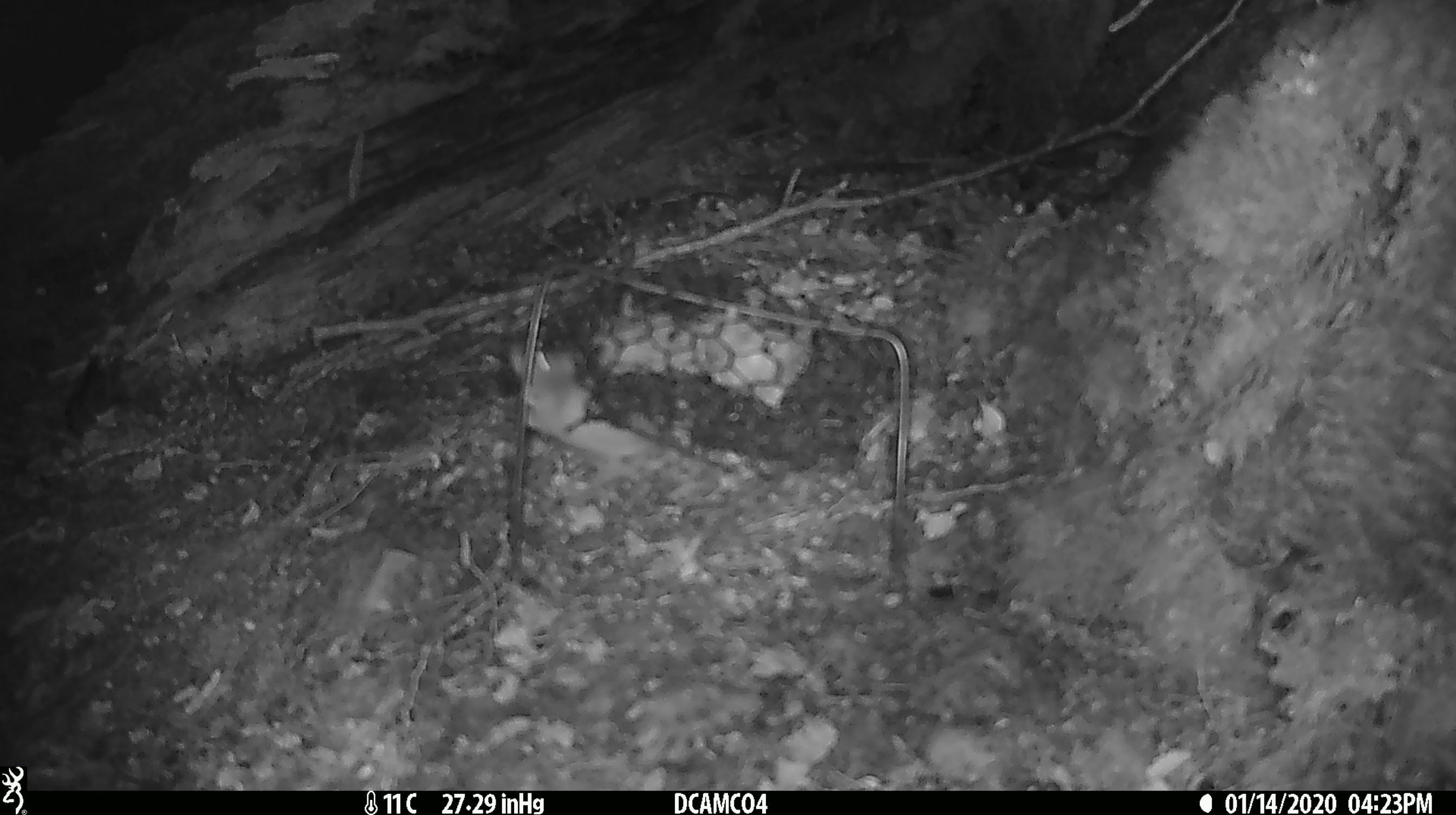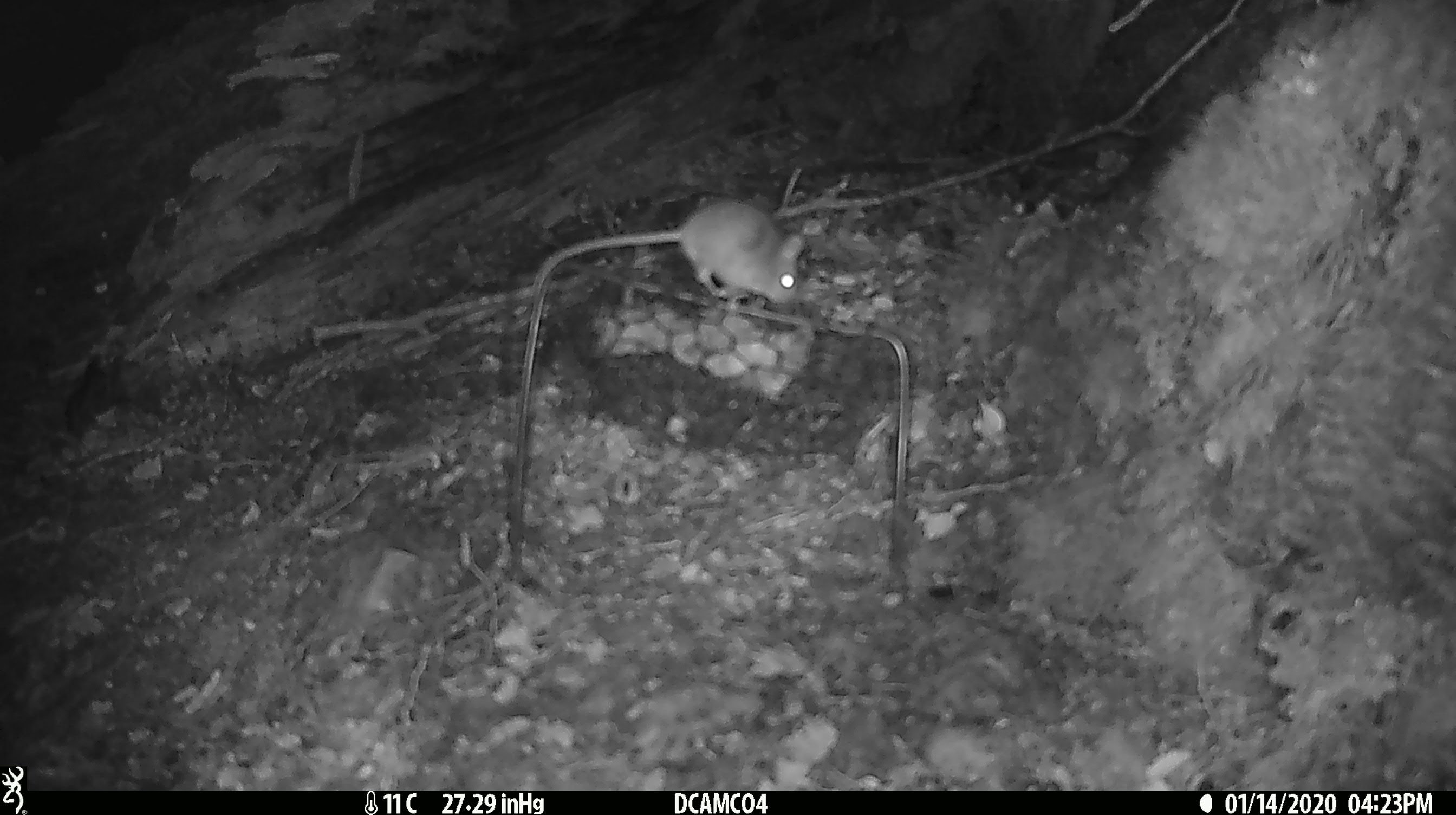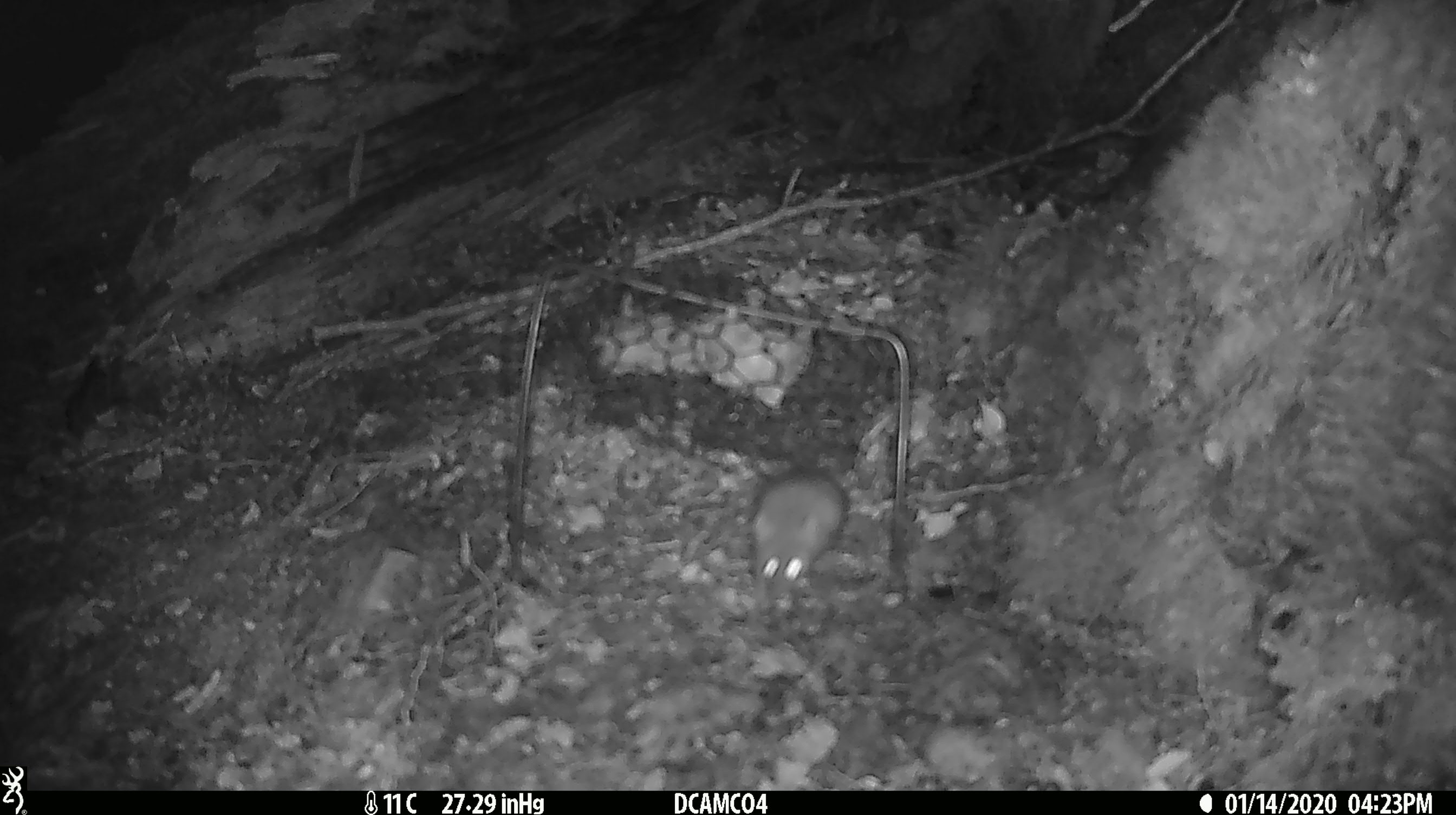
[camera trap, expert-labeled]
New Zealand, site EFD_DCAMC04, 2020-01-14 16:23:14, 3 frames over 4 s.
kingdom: Animalia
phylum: Chordata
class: Mammalia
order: Rodentia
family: Muridae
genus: Mus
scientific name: Mus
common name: mouse